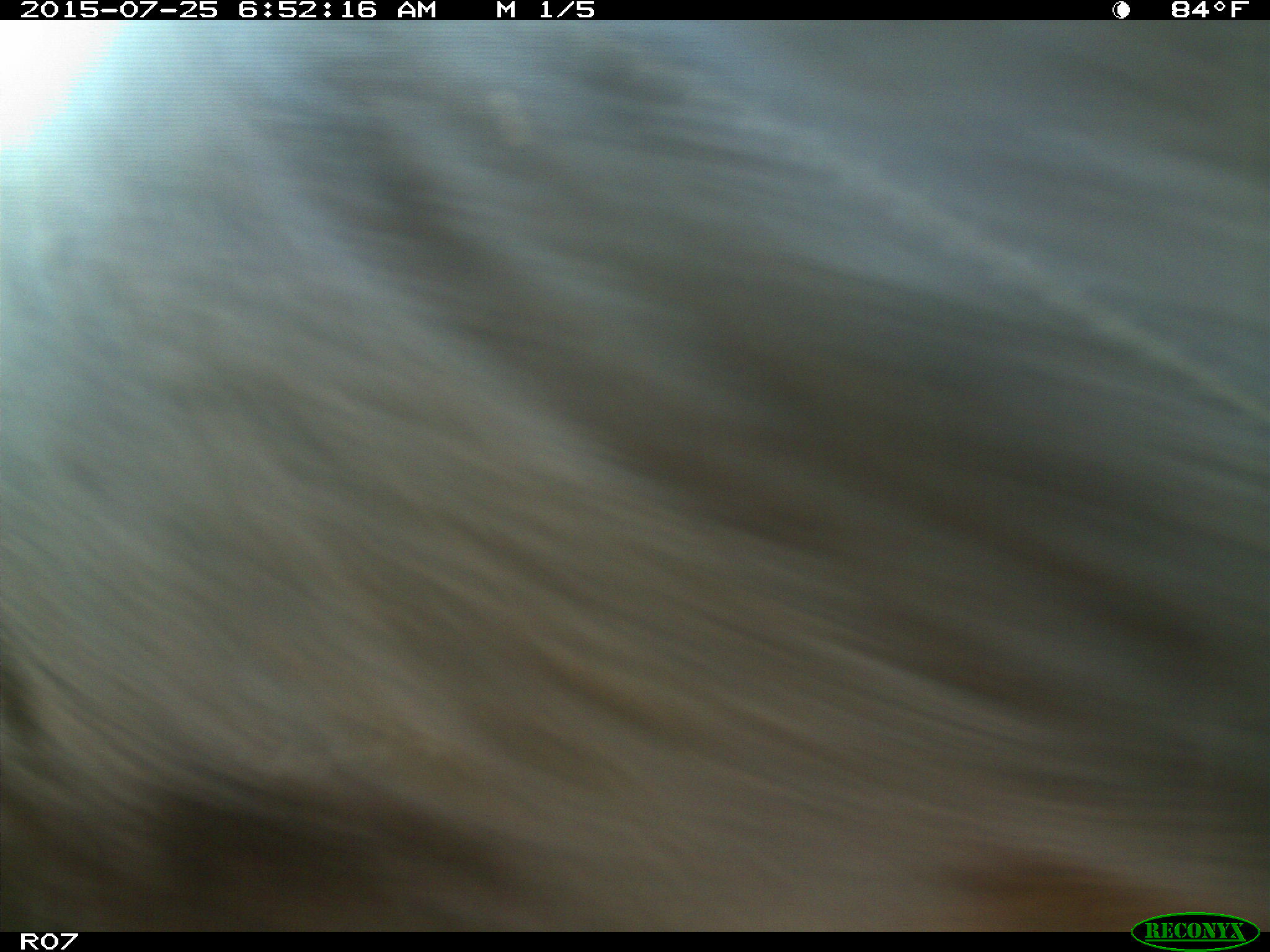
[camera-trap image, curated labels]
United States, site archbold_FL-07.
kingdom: Animalia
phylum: Chordata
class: Mammalia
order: Artiodactyla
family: Bovidae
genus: Bos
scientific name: Bos taurus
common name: domestic cow